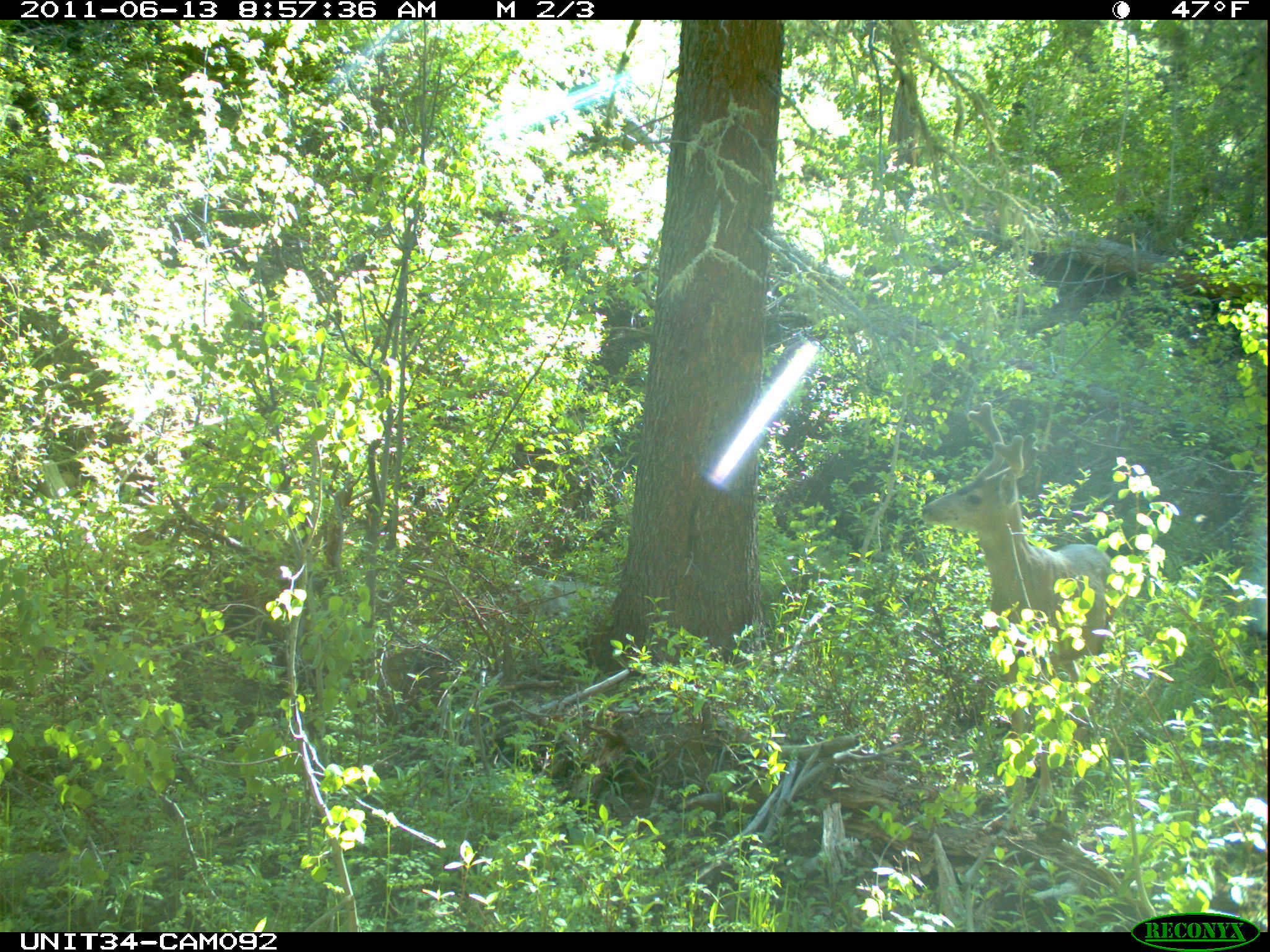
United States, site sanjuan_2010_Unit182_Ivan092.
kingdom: Animalia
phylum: Chordata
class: Mammalia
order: Artiodactyla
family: Cervidae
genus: Odocoileus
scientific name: Odocoileus hemionus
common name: mule deer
Odocoileus hemionus (mule deer).